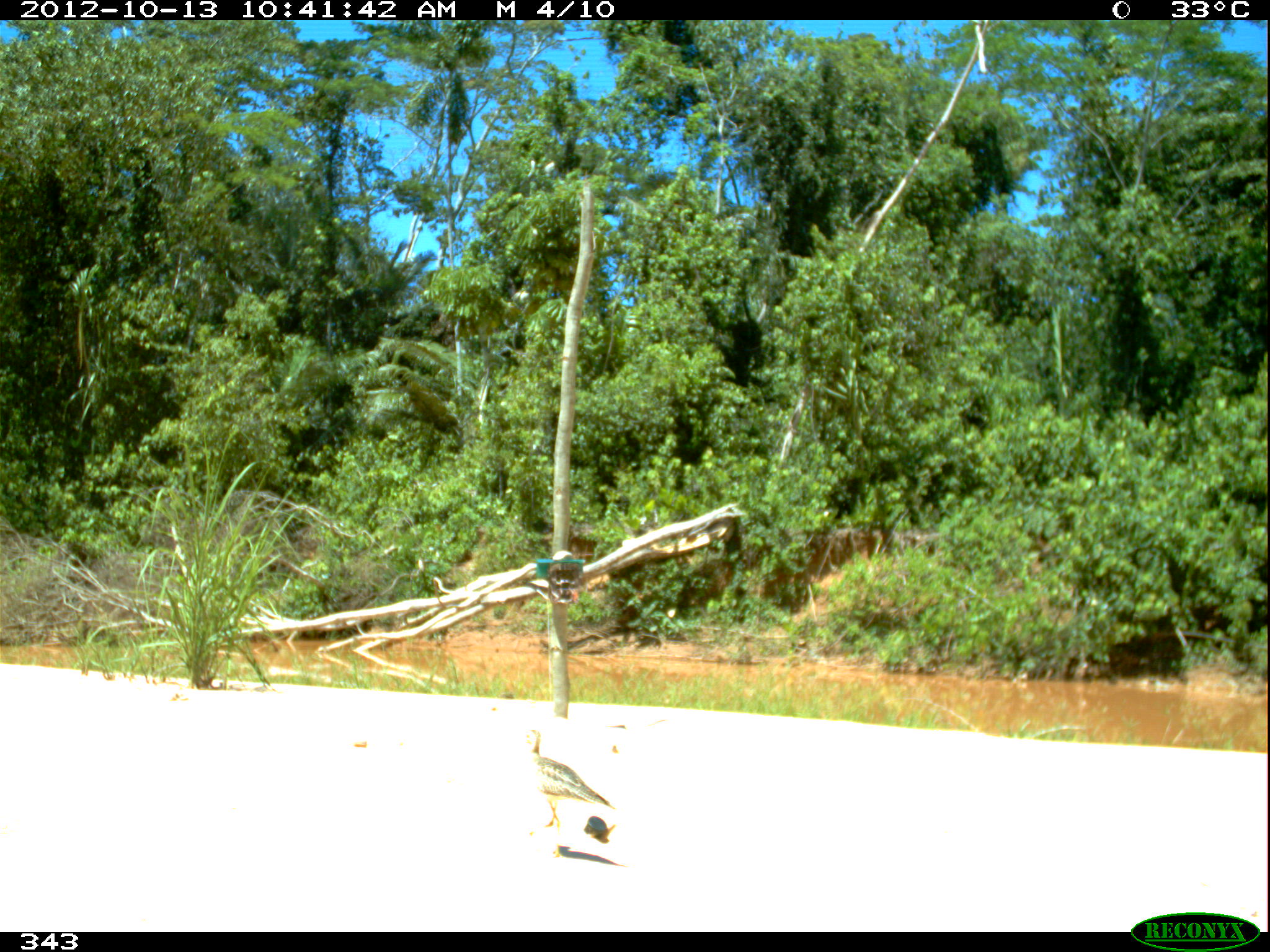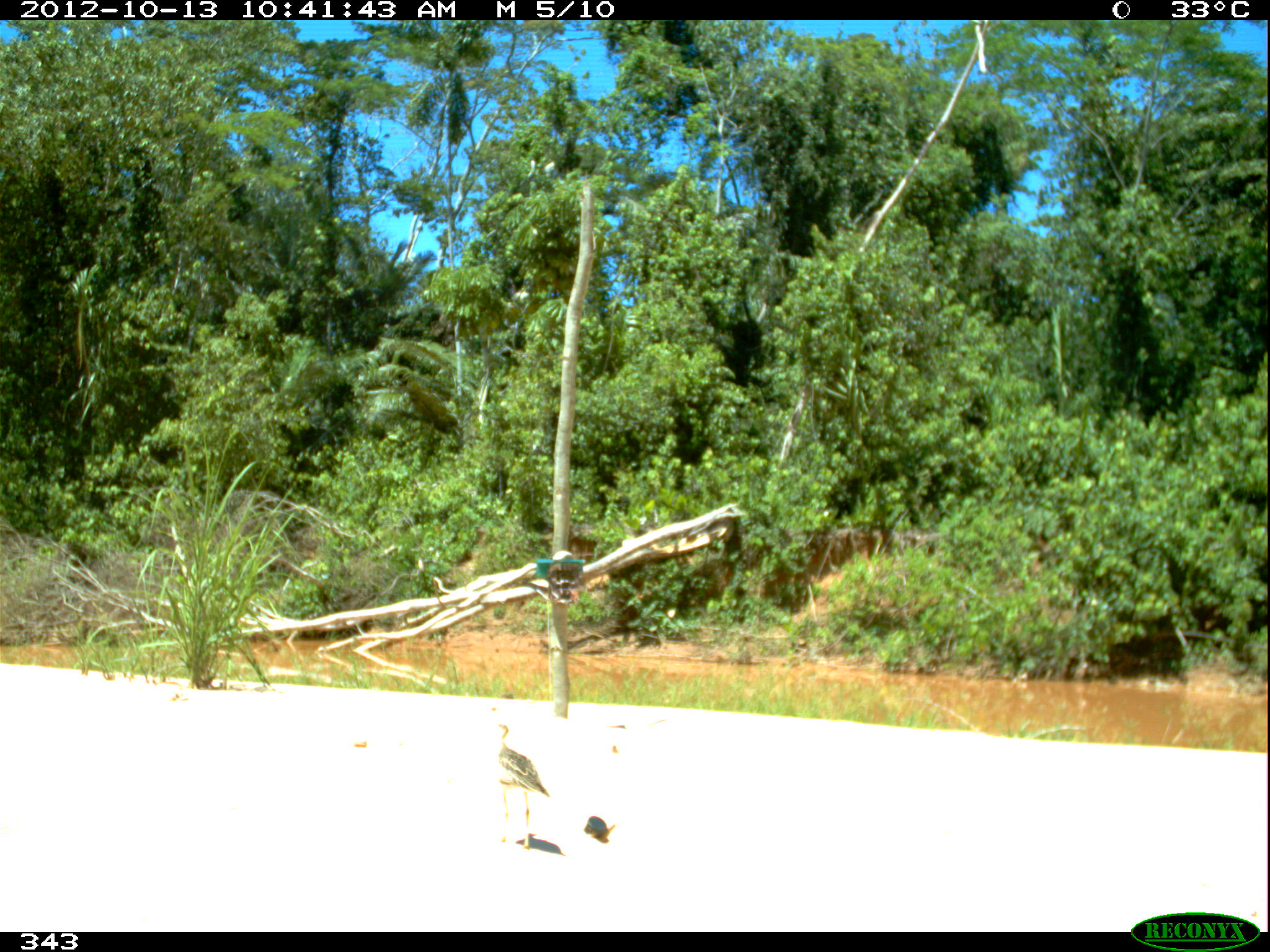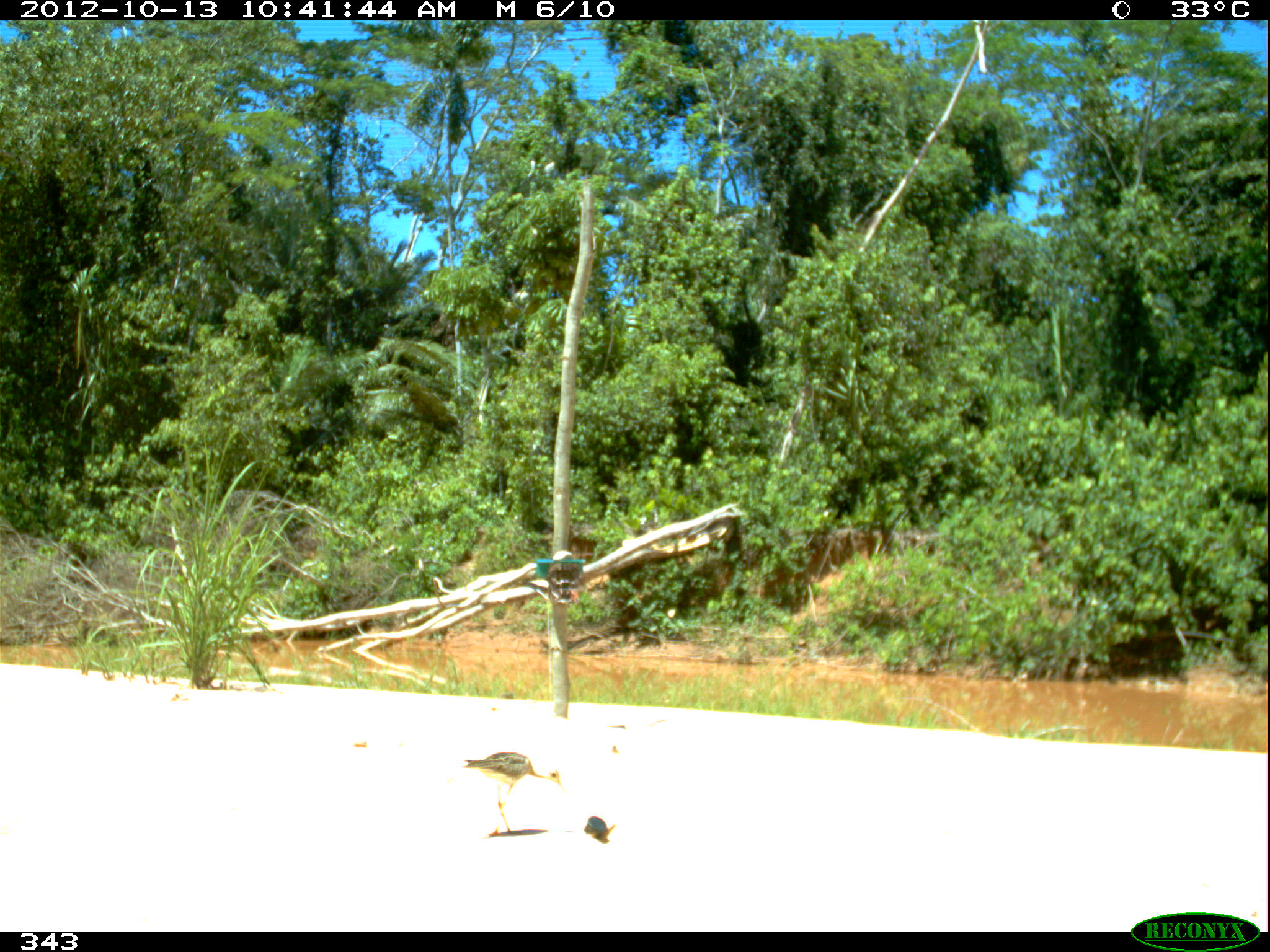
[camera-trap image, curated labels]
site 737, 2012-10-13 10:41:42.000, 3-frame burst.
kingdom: Animalia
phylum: Chordata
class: Aves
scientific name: Aves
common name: bird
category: unknown bird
Unknown bird (bird) (Aves).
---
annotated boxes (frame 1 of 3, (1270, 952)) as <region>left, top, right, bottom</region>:
unknown bird: <region>522, 727, 616, 858</region>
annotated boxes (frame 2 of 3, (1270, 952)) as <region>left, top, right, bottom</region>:
unknown bird: <region>492, 723, 550, 850</region>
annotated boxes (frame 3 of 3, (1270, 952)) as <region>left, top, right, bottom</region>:
unknown bird: <region>462, 748, 562, 837</region>